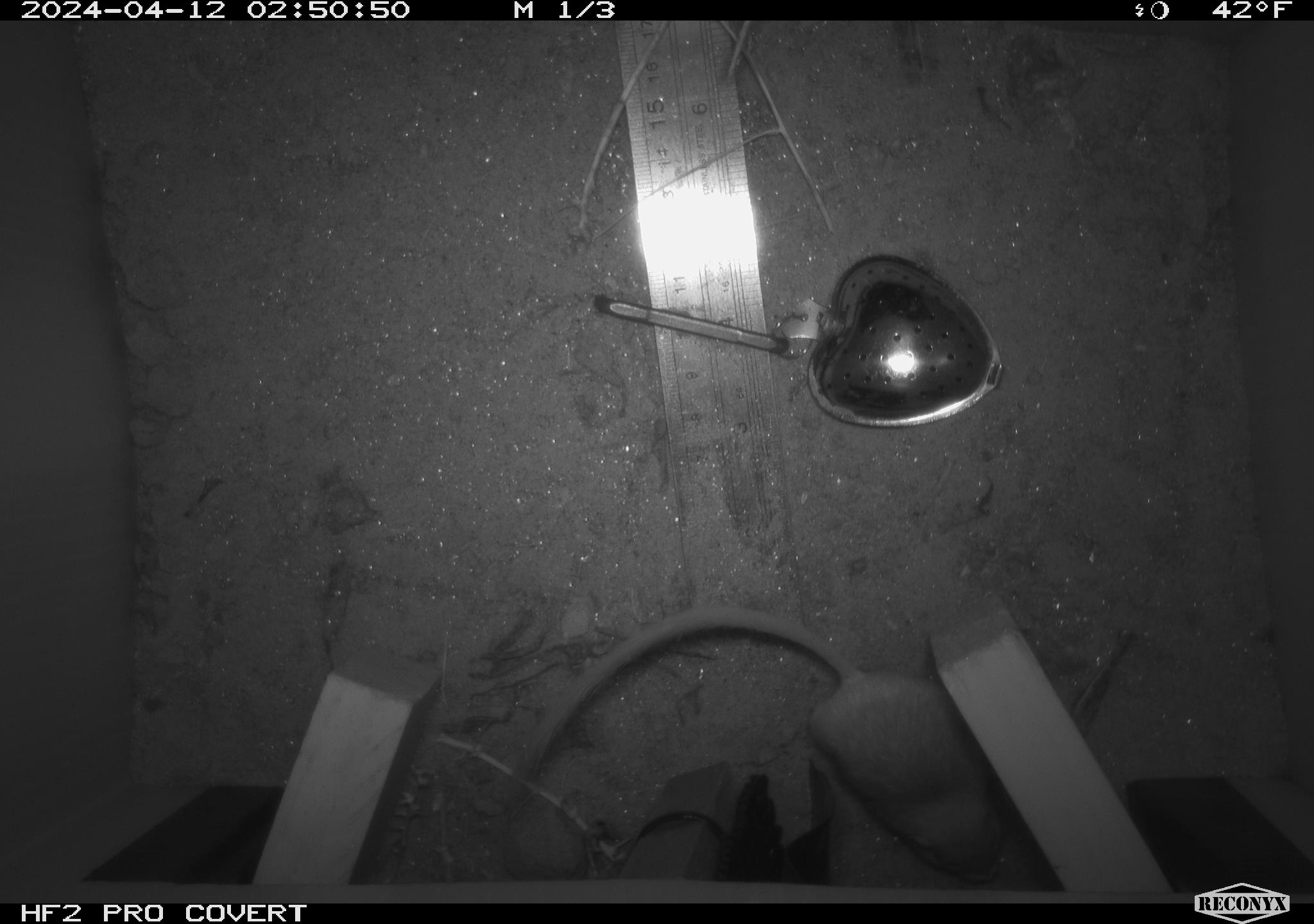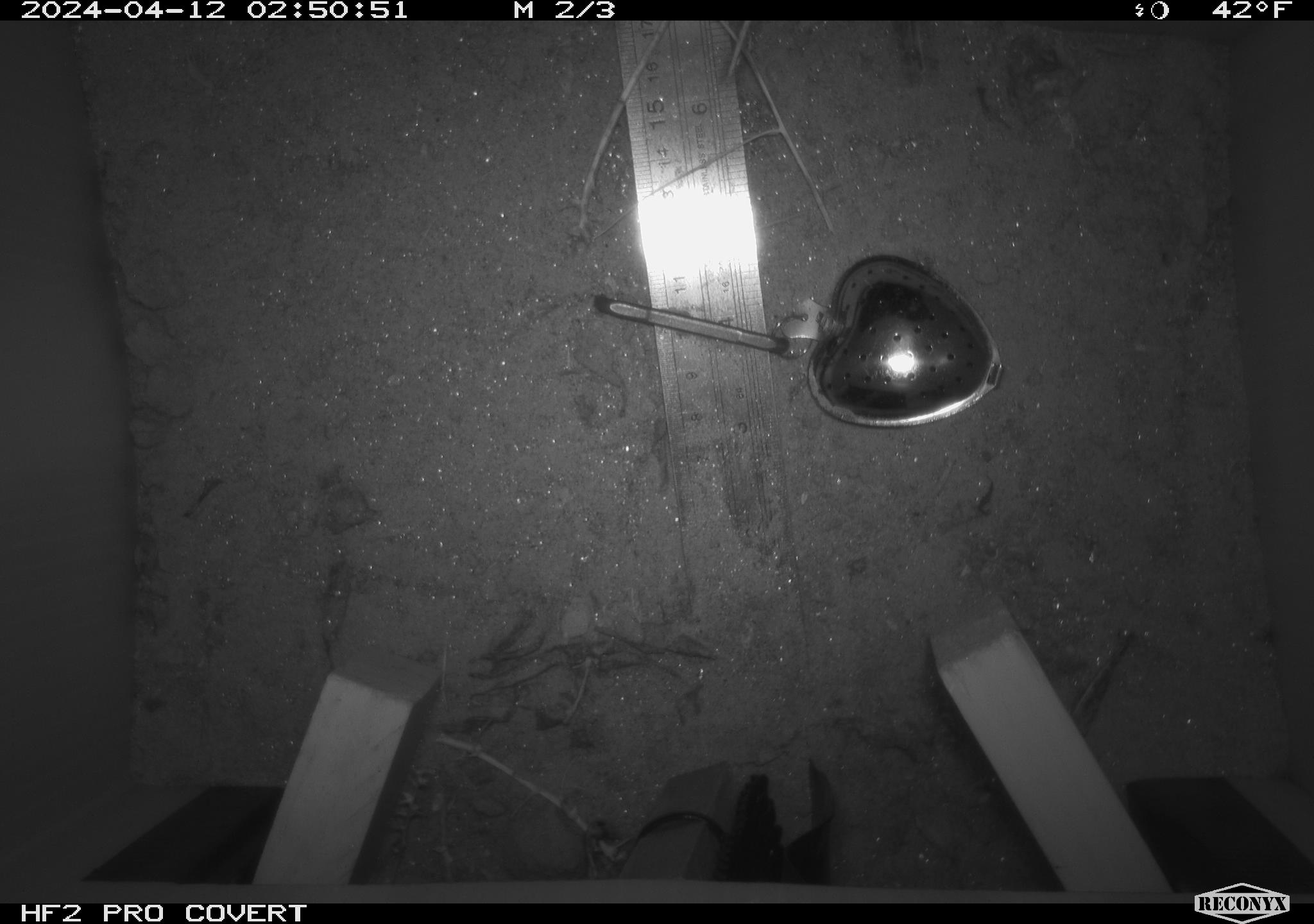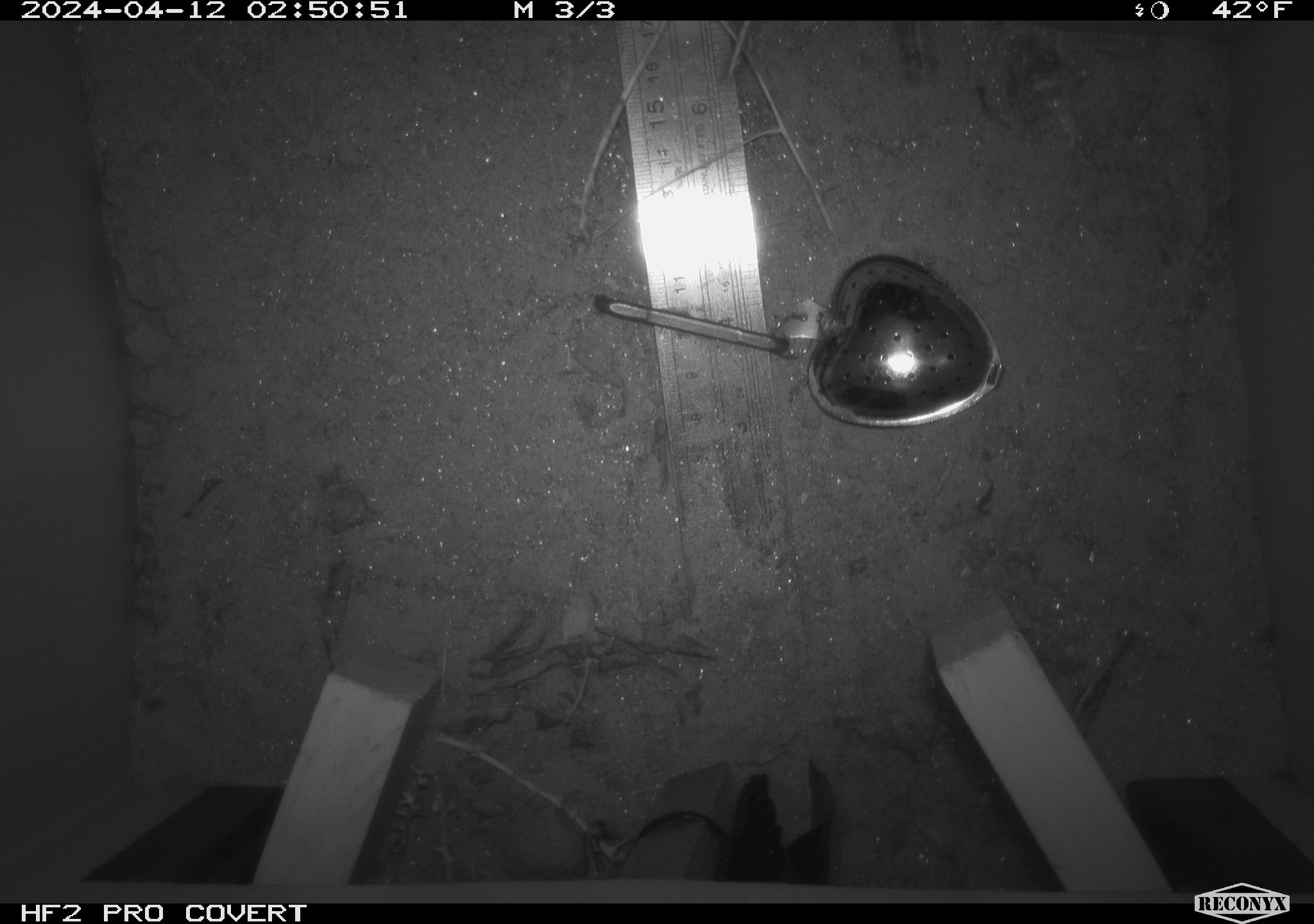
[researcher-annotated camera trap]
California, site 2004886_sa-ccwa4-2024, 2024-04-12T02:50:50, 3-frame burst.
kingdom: Animalia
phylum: Chordata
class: Mammalia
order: Rodentia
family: Heteromyidae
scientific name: Heteromyidae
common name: kangaroo rats and pocket mice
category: heteromyidae family